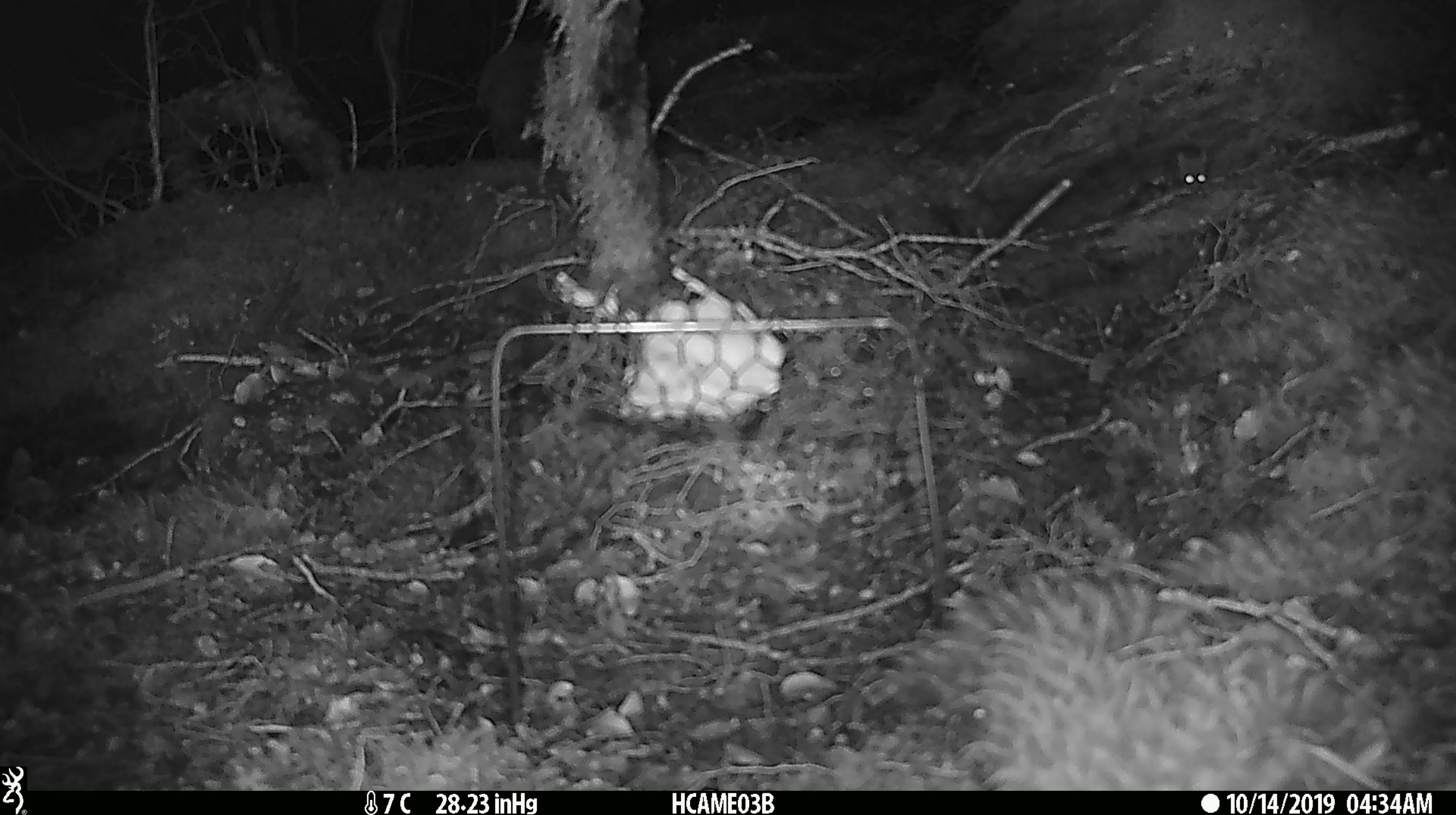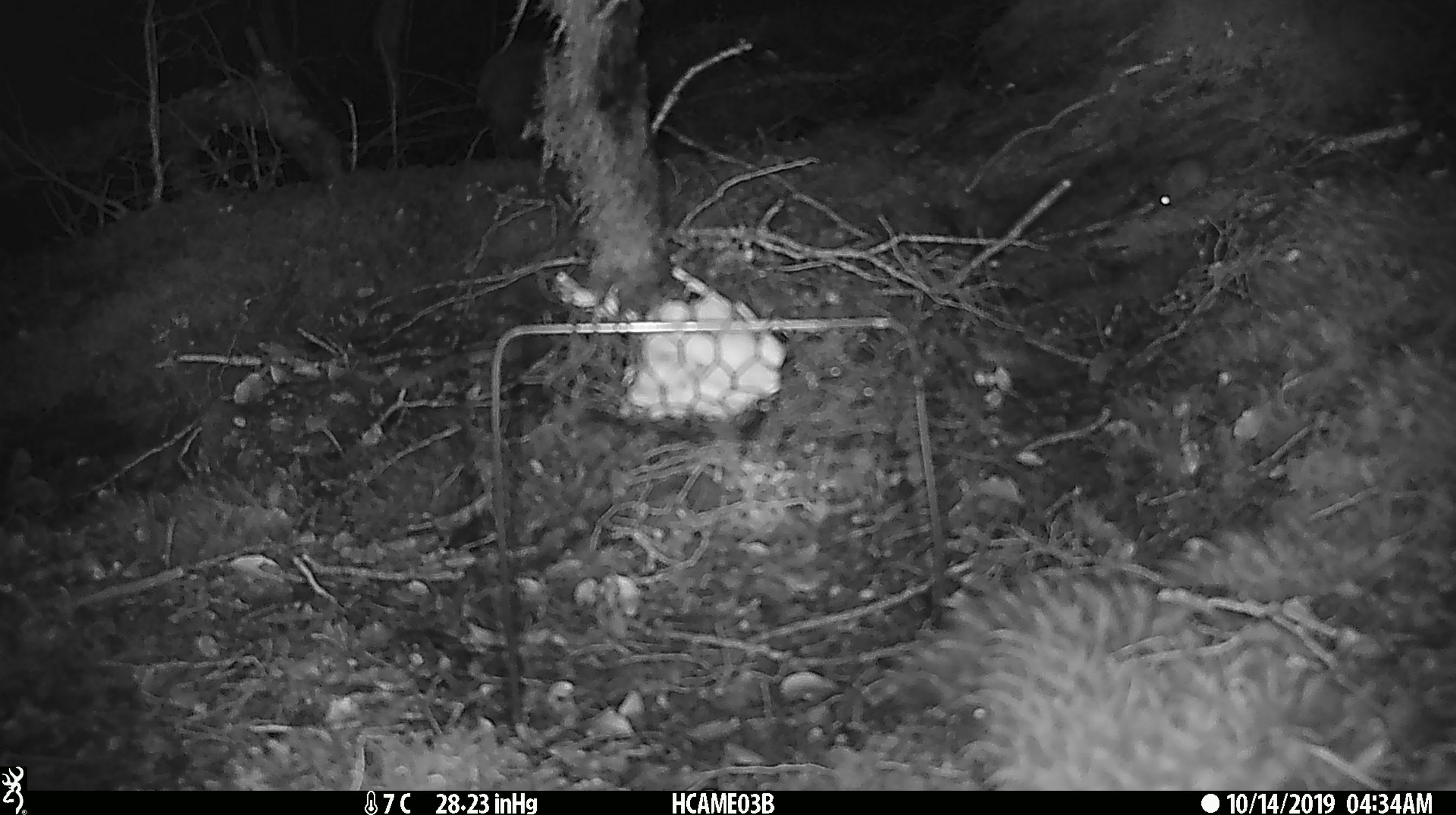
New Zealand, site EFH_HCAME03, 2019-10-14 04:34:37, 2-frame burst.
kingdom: Animalia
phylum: Chordata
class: Mammalia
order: Rodentia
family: Muridae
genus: Mus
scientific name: Mus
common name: mouse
Mouse (Mus).